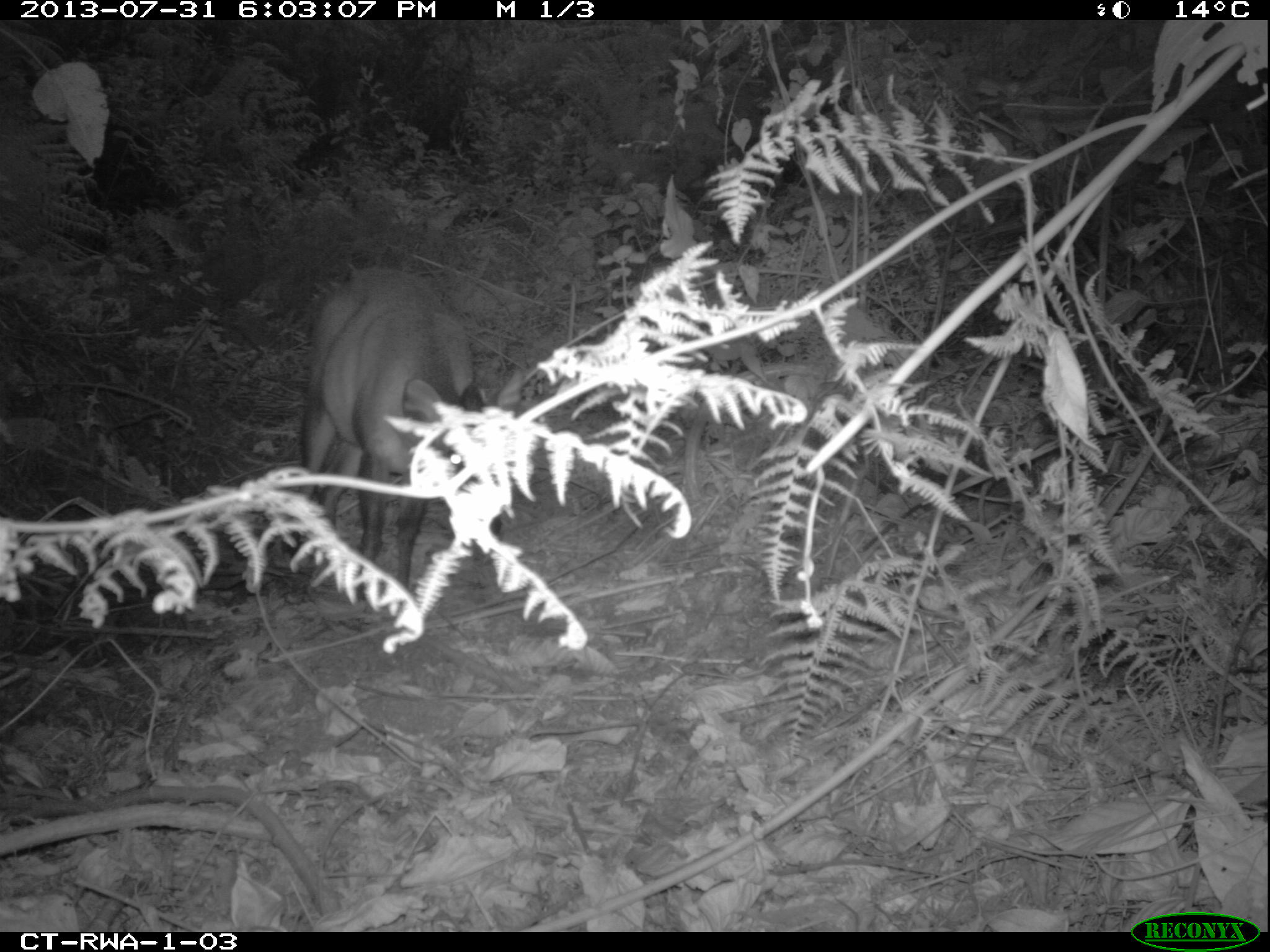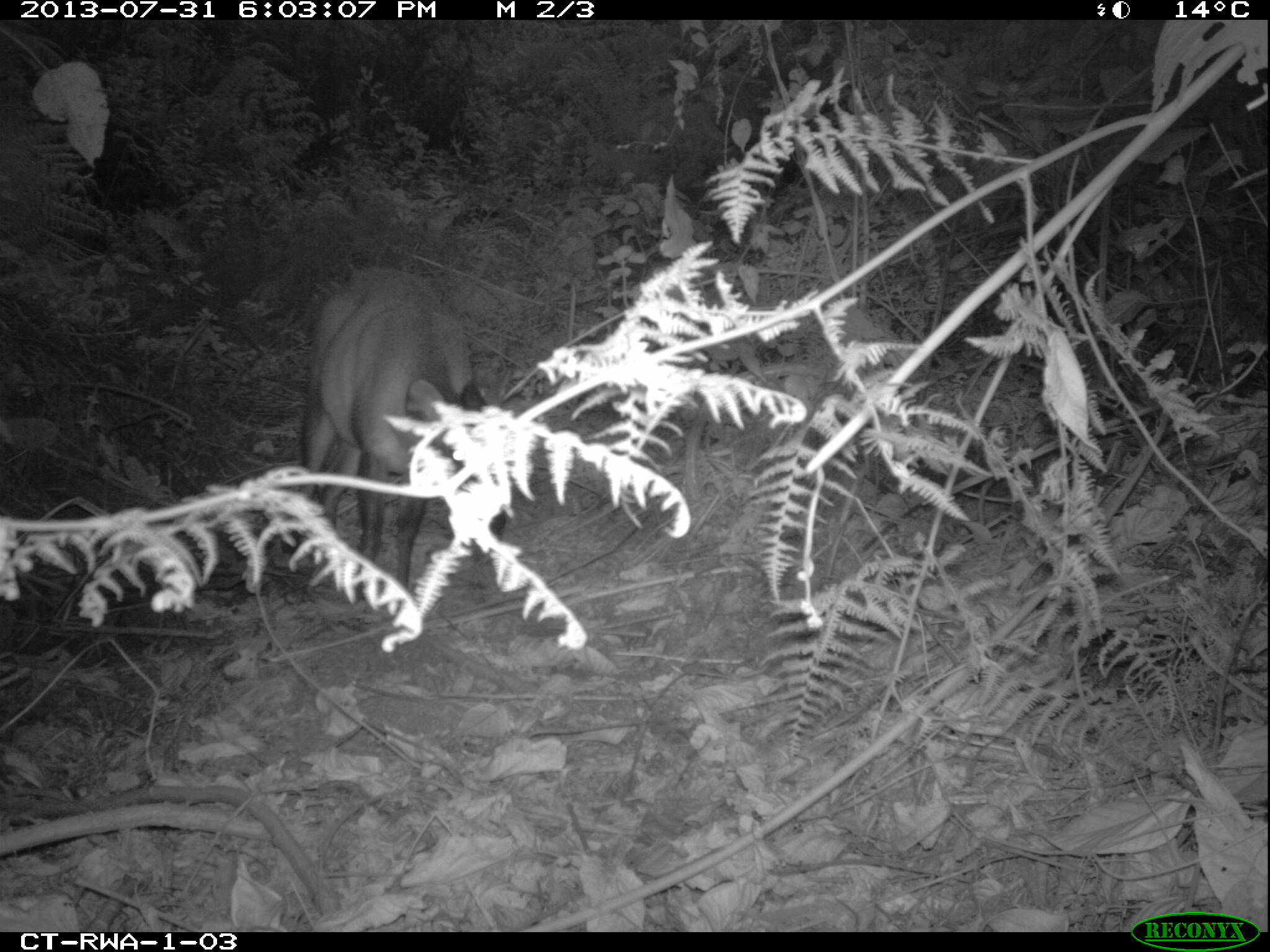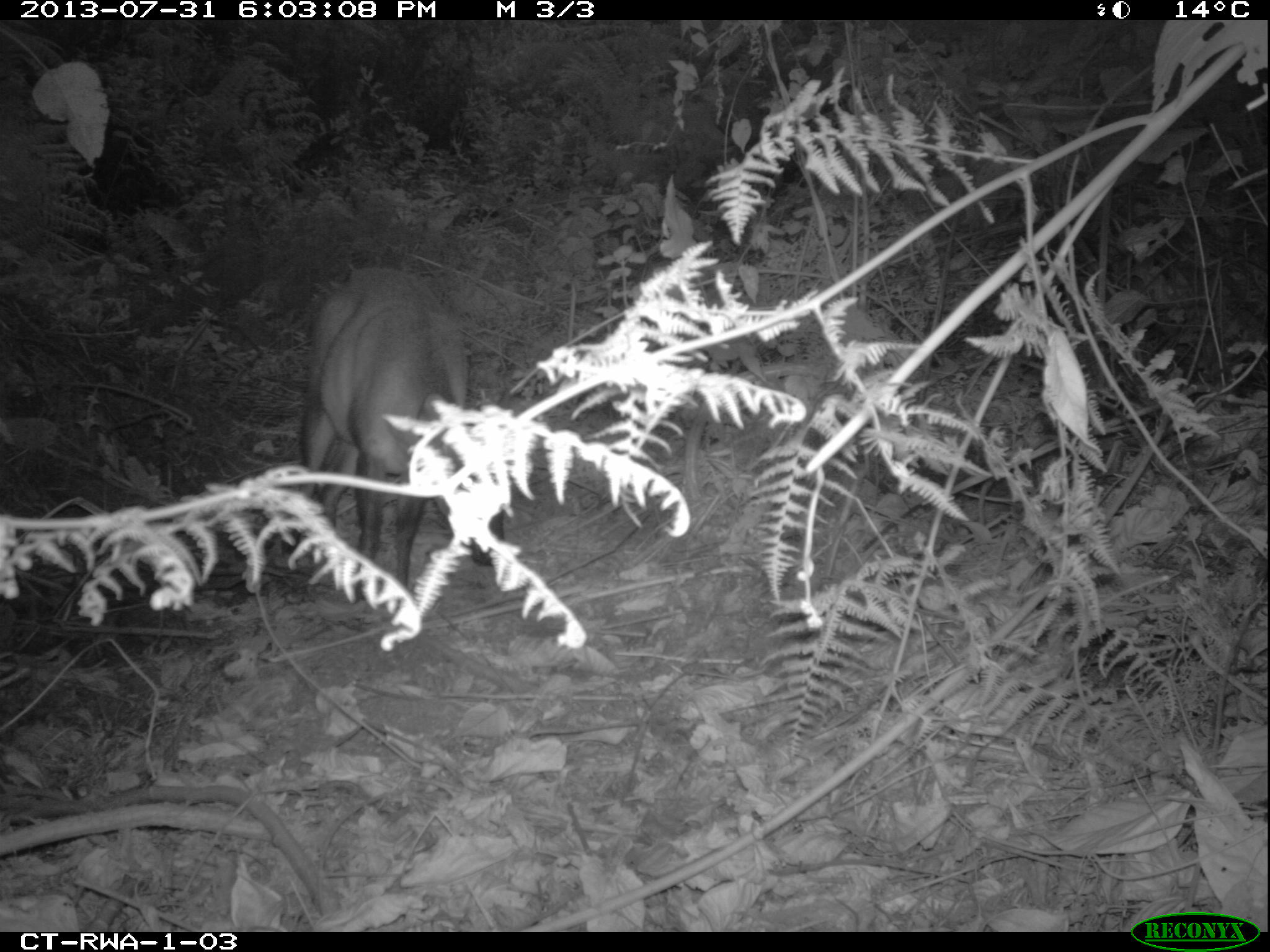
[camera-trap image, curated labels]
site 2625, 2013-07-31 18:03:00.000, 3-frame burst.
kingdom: Animalia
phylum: Chordata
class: Mammalia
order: Artiodactyla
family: Bovidae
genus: Cephalophus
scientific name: Cephalophus nigrifrons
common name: black-fronted duiker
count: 1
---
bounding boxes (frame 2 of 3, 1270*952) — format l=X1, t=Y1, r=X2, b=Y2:
cephalophus nigrifrons: l=294, t=261, r=508, b=607